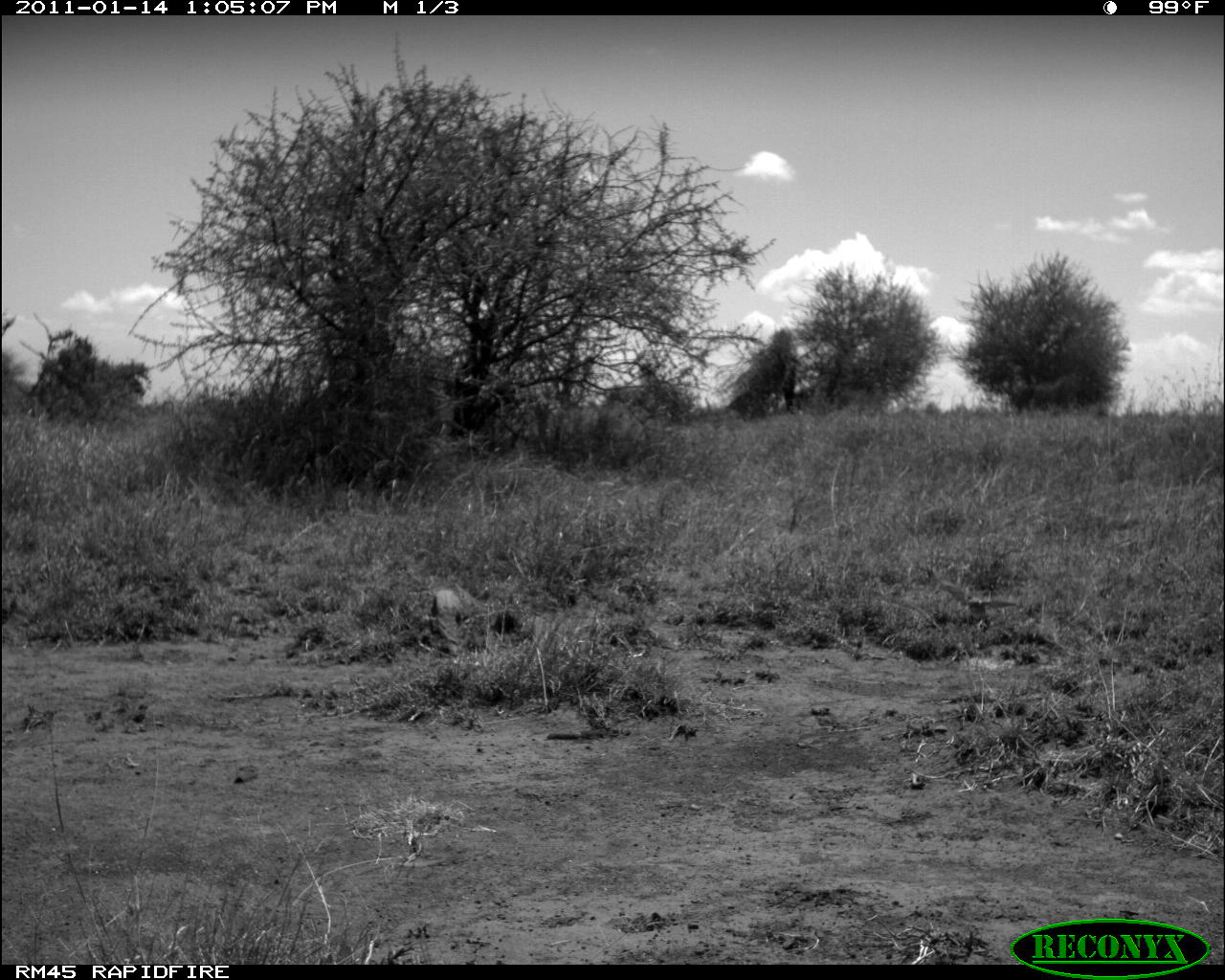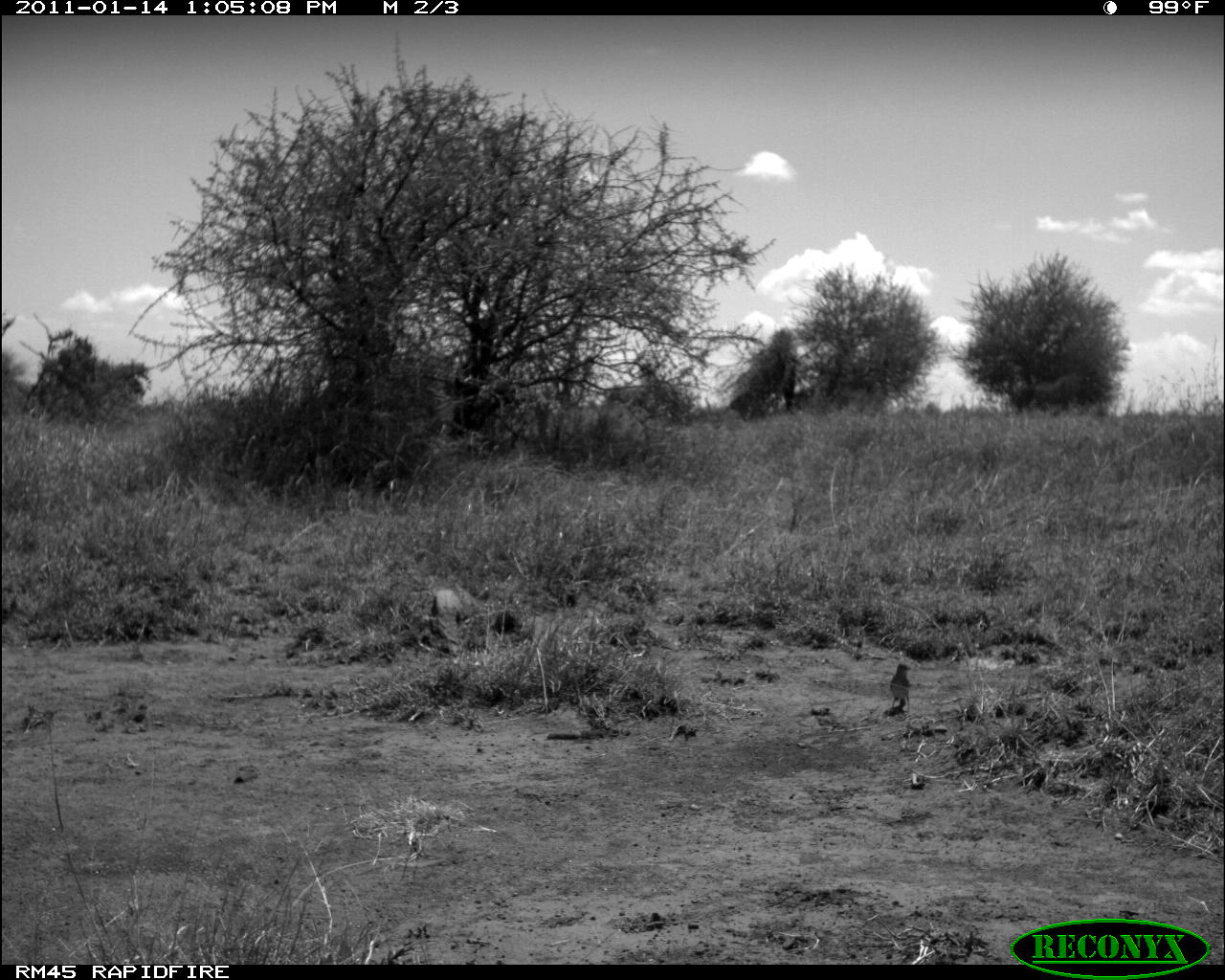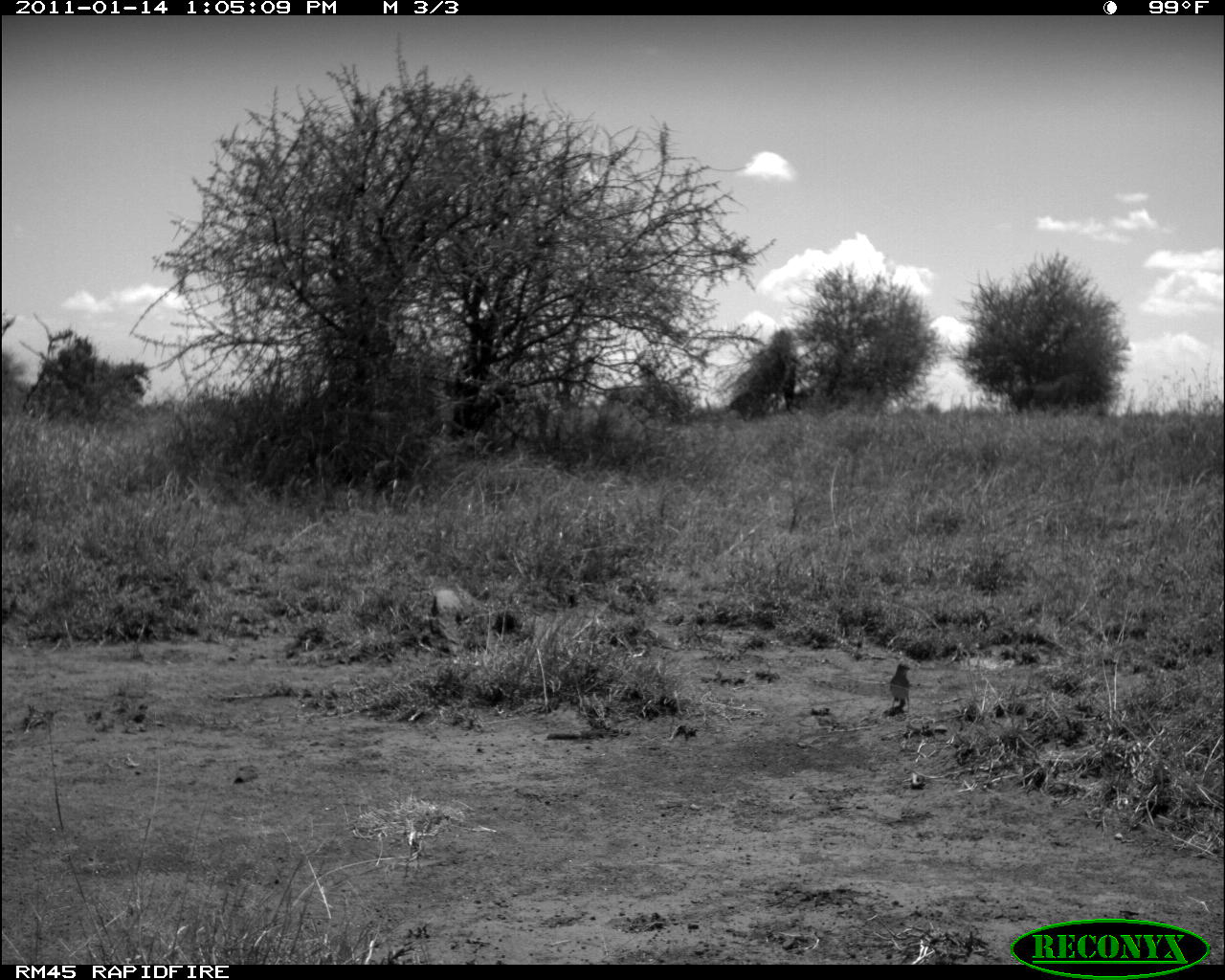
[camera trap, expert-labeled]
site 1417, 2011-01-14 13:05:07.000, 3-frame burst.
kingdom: Animalia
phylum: Chordata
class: Mammalia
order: Artiodactyla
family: Bovidae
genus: Madoqua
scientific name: Madoqua guentheri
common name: günther's dik-dik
Madoqua guentheri (günther's dik-dik), count 1.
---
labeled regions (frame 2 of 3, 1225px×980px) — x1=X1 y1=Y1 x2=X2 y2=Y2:
madoqua guentheri: x1=889 y1=663 x2=912 y2=714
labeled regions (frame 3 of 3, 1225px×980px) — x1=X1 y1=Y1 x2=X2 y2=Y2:
madoqua guentheri: x1=889 y1=662 x2=912 y2=714